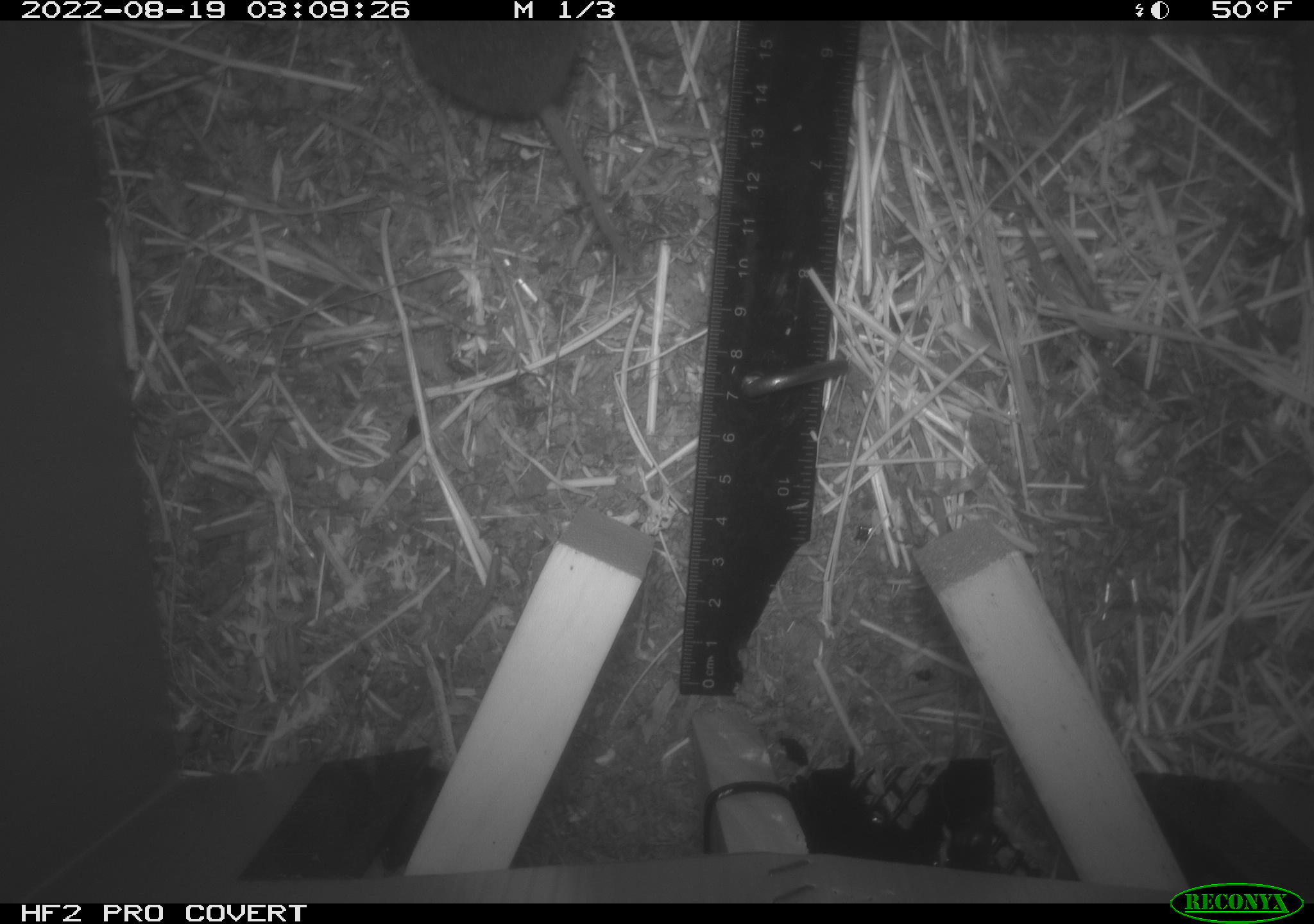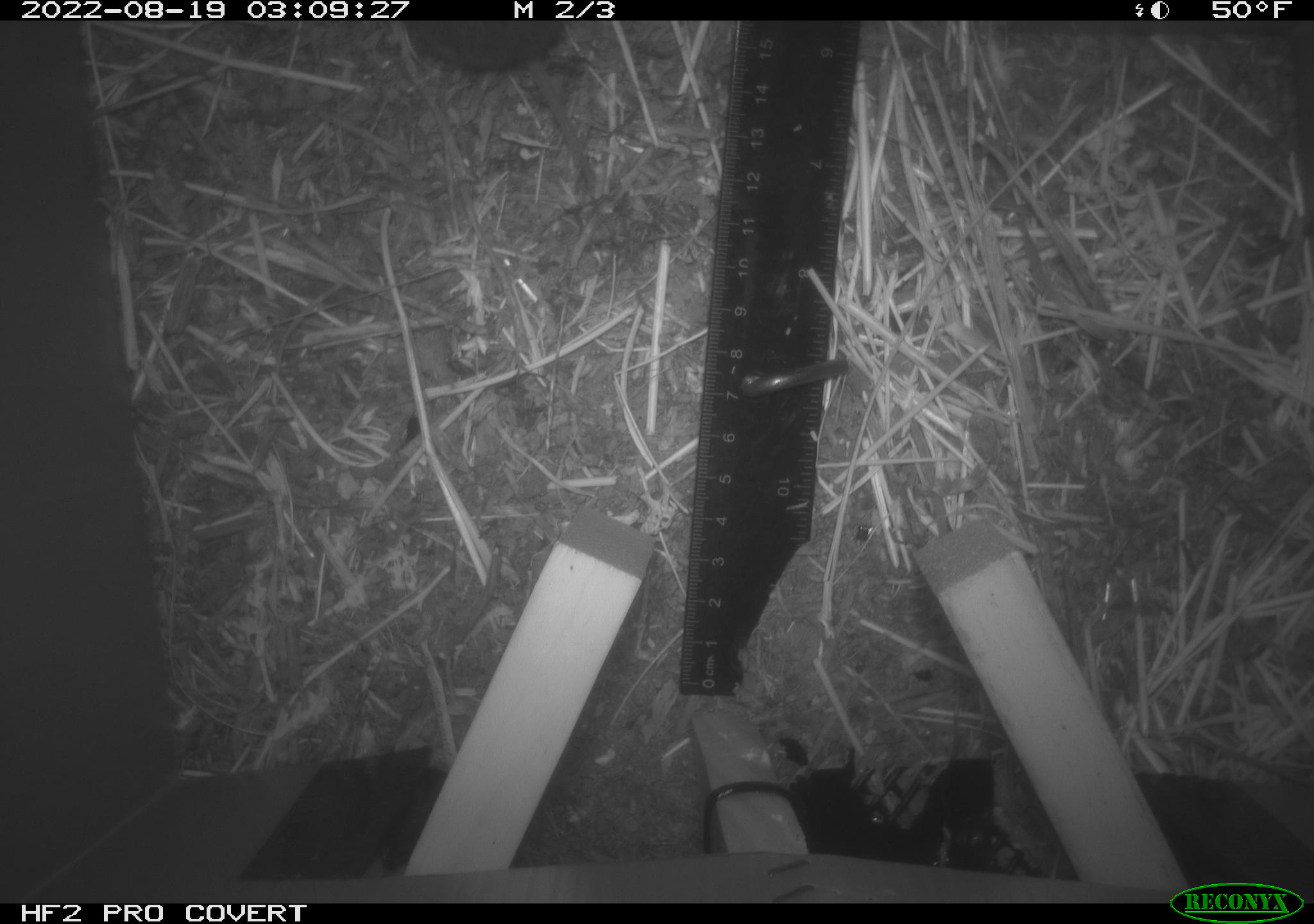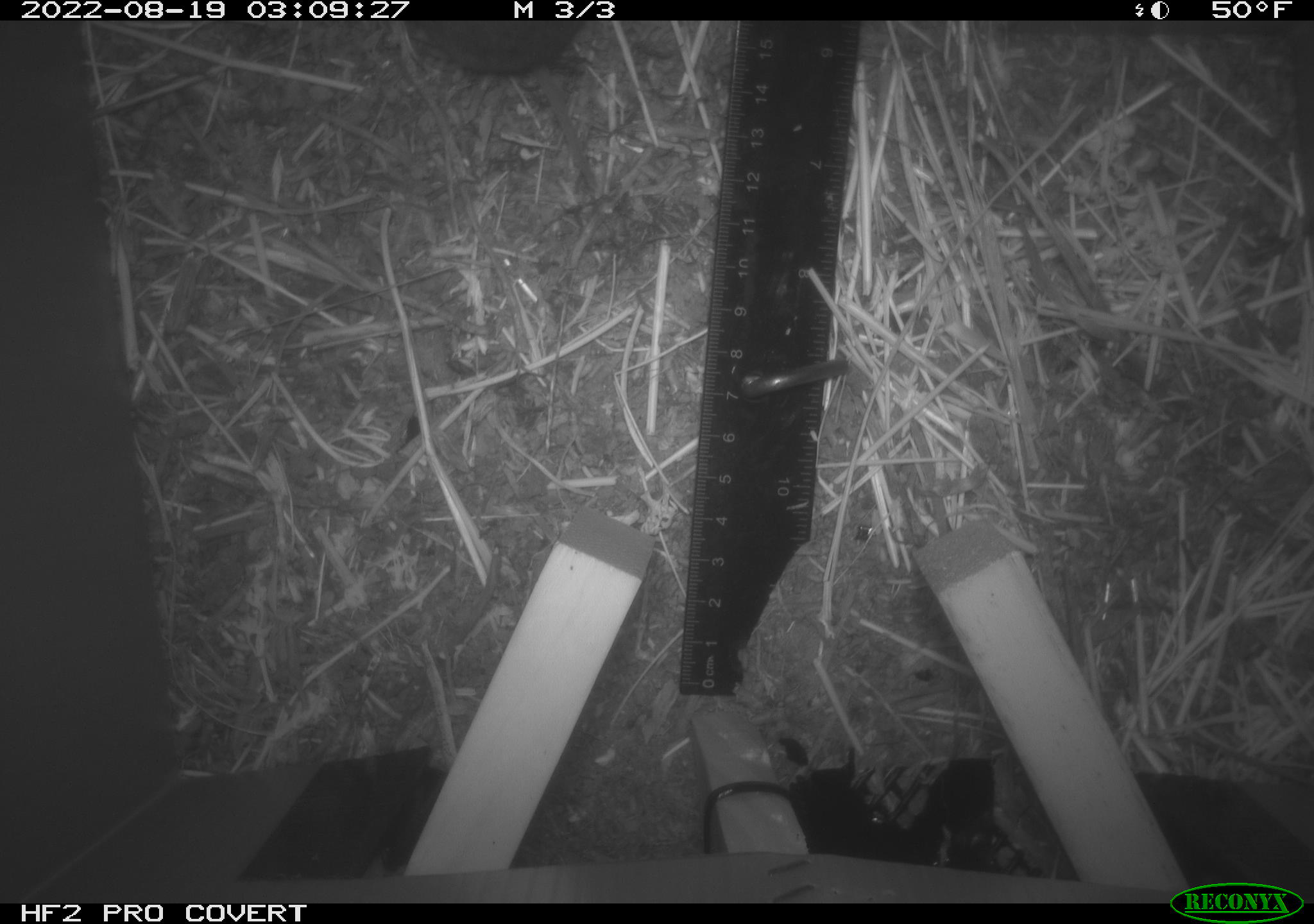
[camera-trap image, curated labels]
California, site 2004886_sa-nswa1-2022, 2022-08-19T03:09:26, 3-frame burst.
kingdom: Animalia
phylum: Chordata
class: Mammalia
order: Rodentia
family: Cricetidae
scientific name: Cricetidae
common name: hamsters, voles, lemmings, and allies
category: cricetidae family